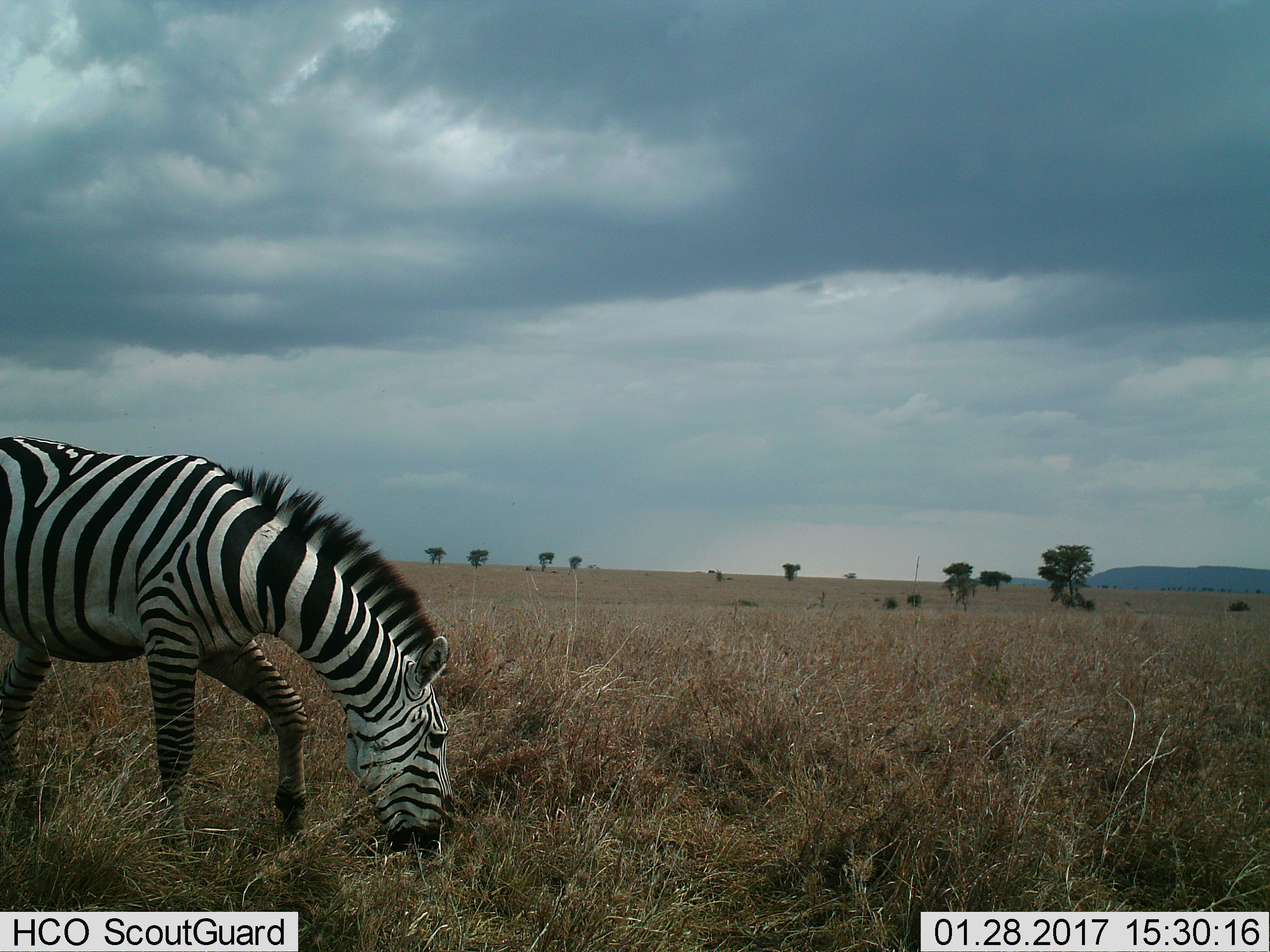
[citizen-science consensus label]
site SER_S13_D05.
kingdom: Animalia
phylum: Chordata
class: Mammalia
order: Perissodactyla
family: Equidae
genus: Equus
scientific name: Equus quagga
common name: plains zebra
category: zebraplains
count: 1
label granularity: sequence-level